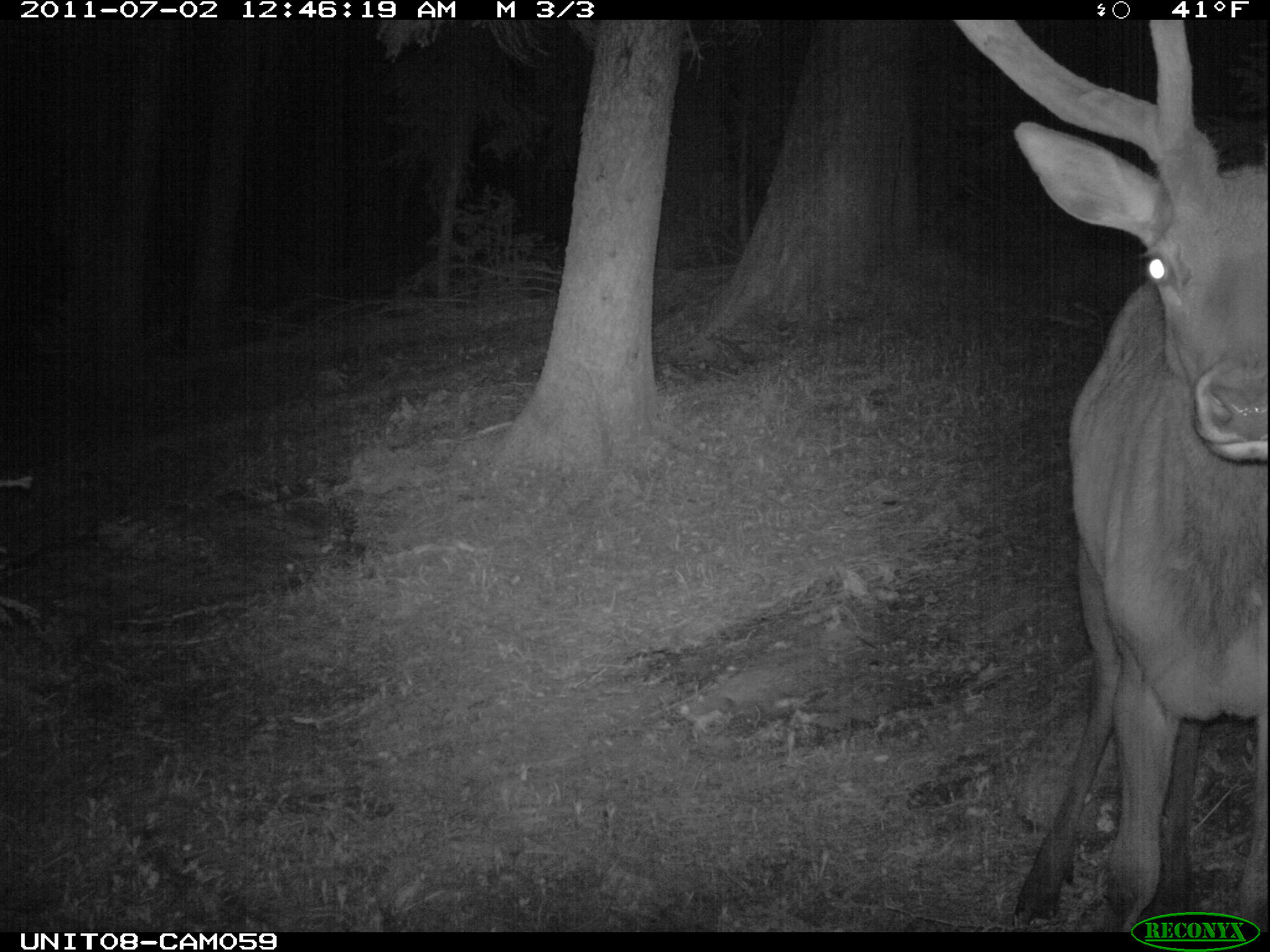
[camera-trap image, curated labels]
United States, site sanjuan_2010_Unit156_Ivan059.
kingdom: Animalia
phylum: Chordata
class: Mammalia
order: Artiodactyla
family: Cervidae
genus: Cervus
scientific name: Cervus elaphus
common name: red deer